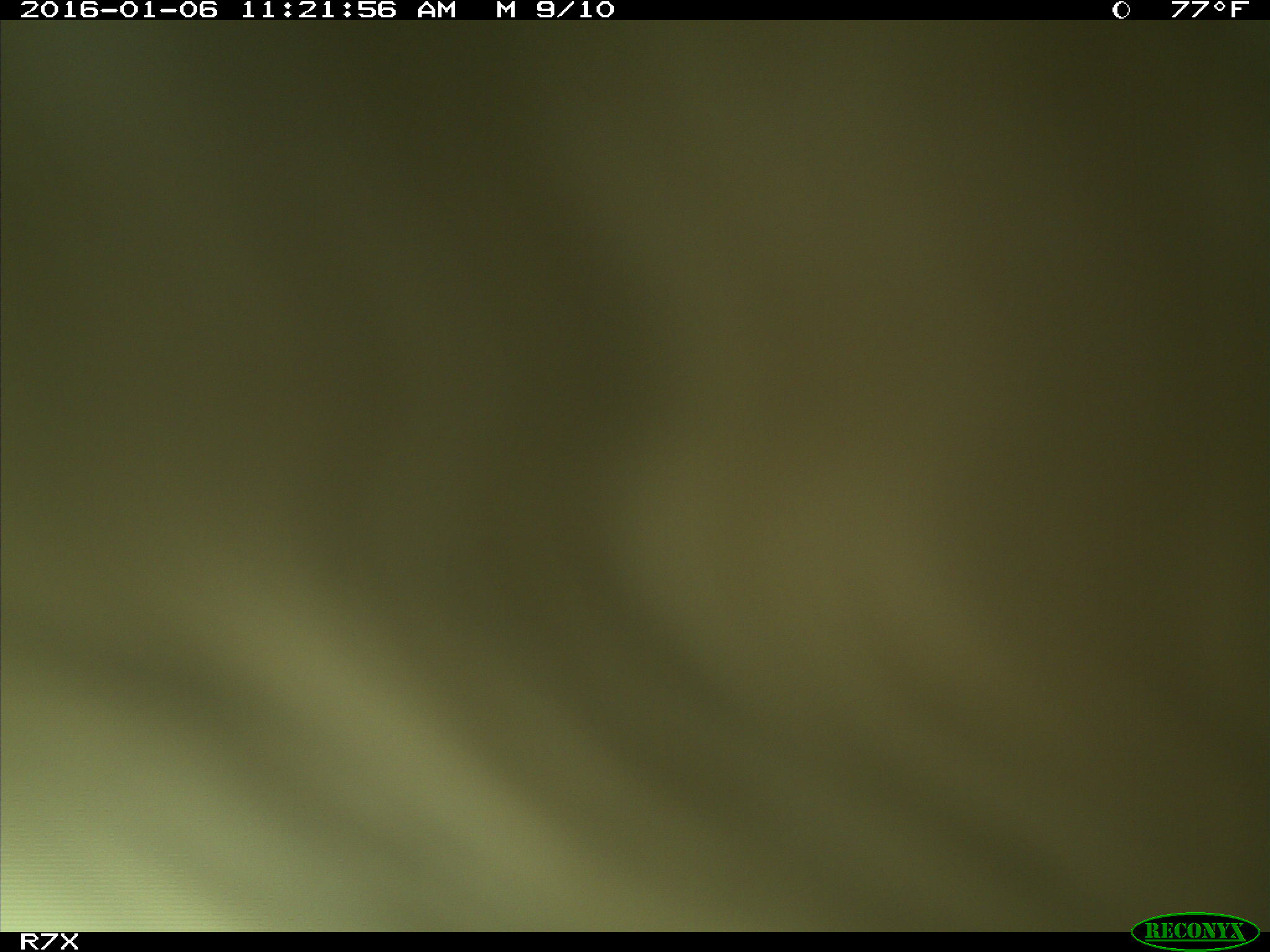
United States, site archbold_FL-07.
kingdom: Animalia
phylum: Chordata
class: Mammalia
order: Artiodactyla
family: Bovidae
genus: Bos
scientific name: Bos taurus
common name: domestic cow